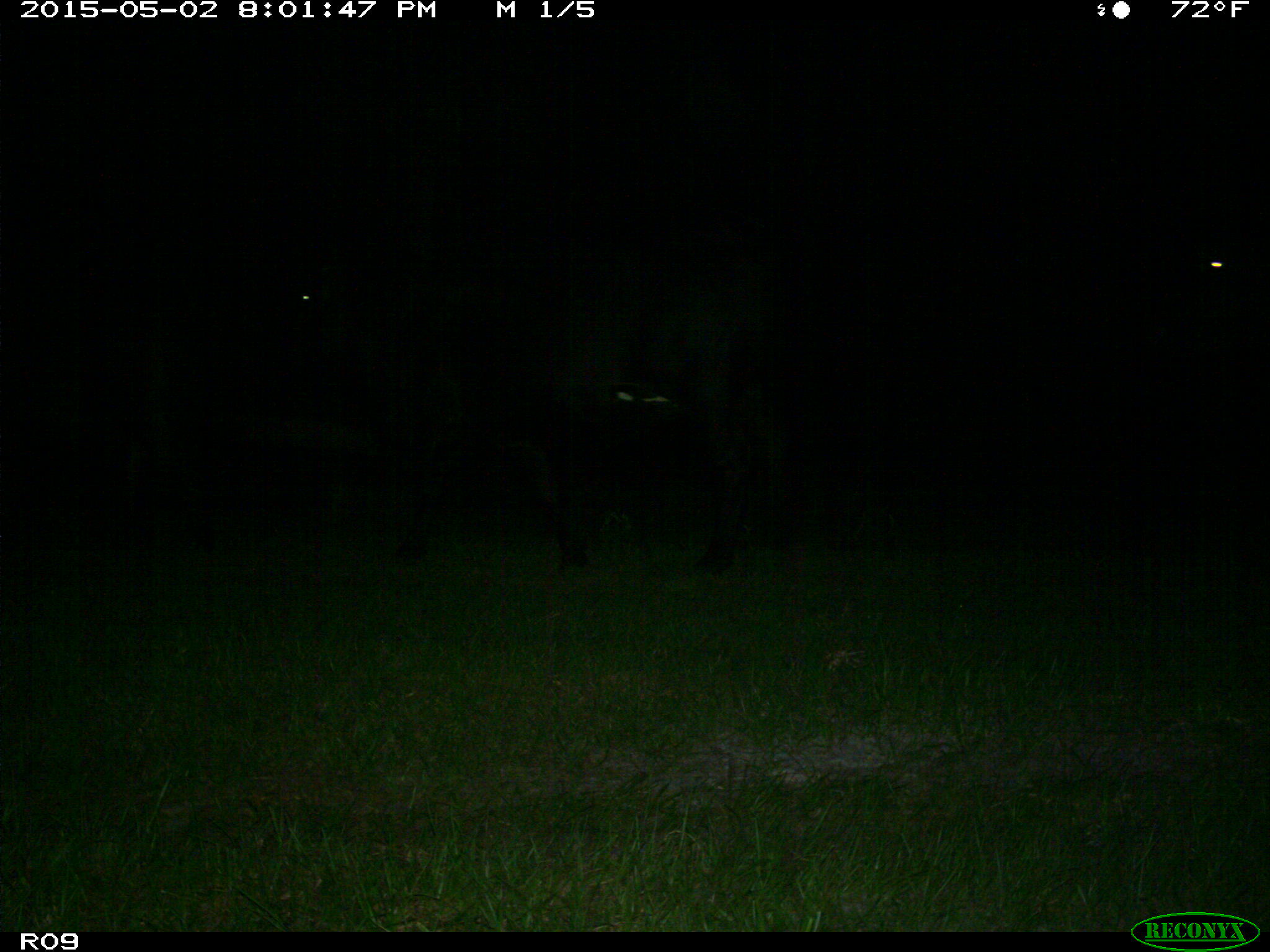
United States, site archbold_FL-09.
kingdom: Animalia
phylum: Chordata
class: Mammalia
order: Artiodactyla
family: Bovidae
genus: Bos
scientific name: Bos taurus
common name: domestic cow